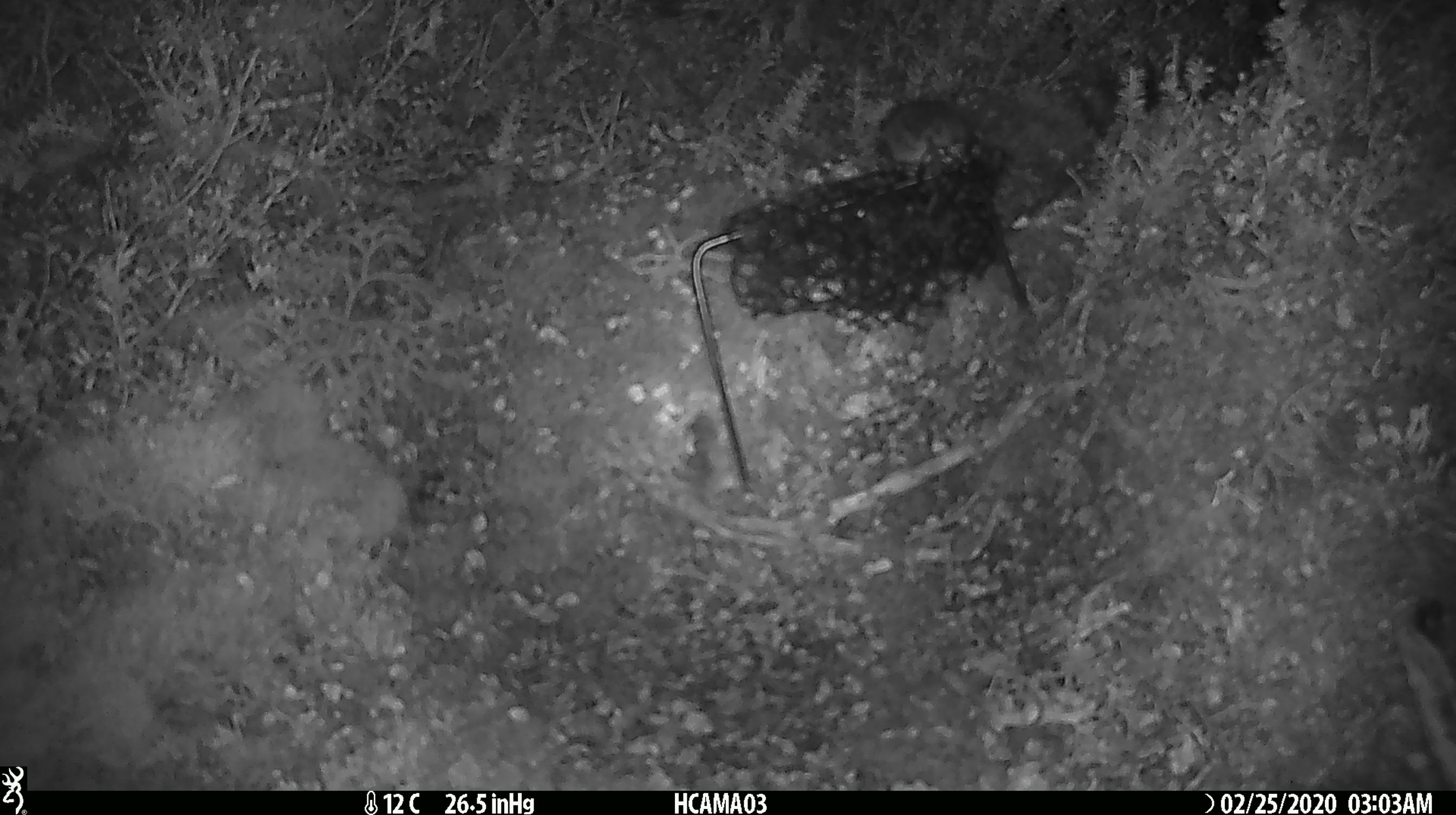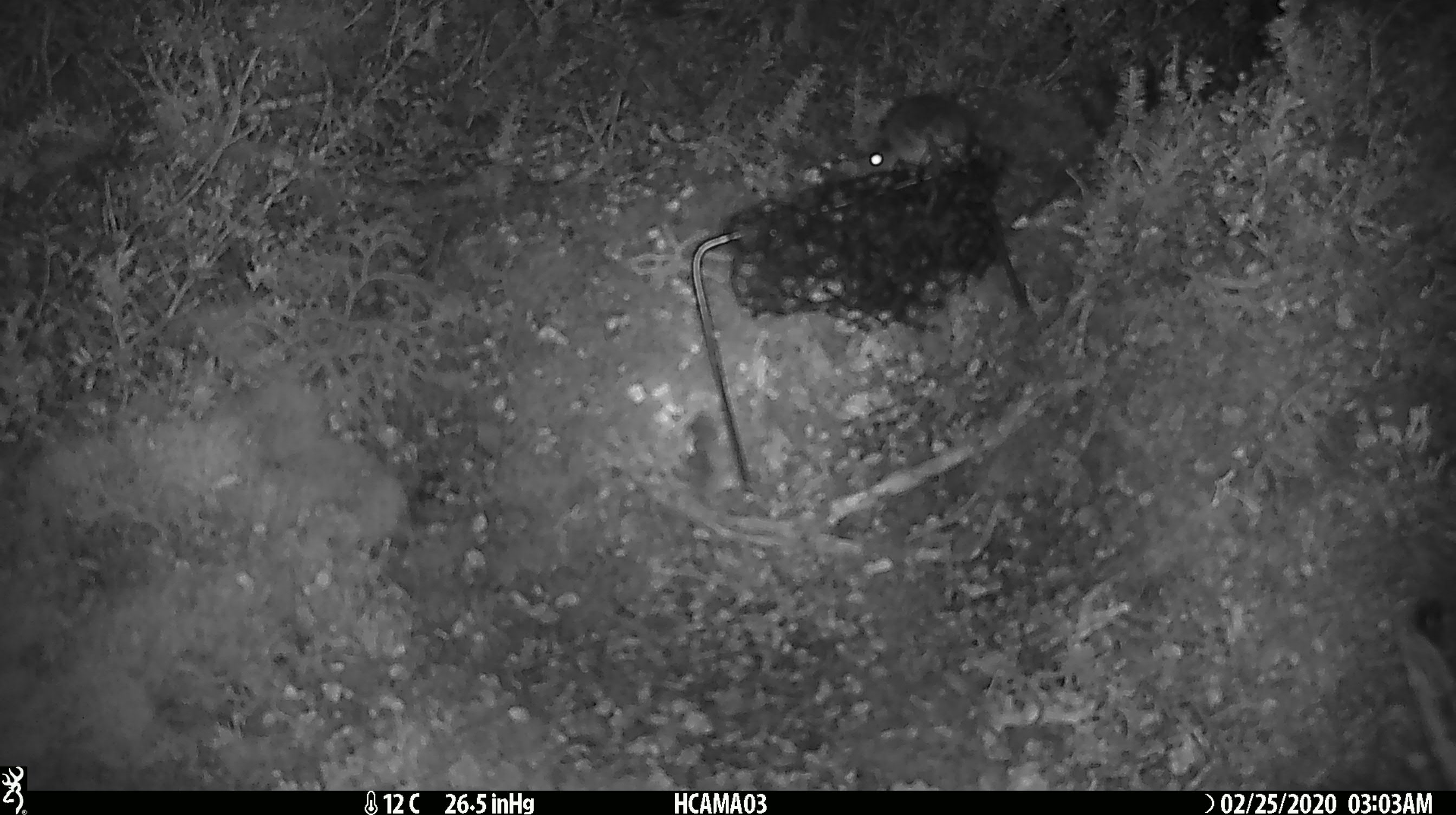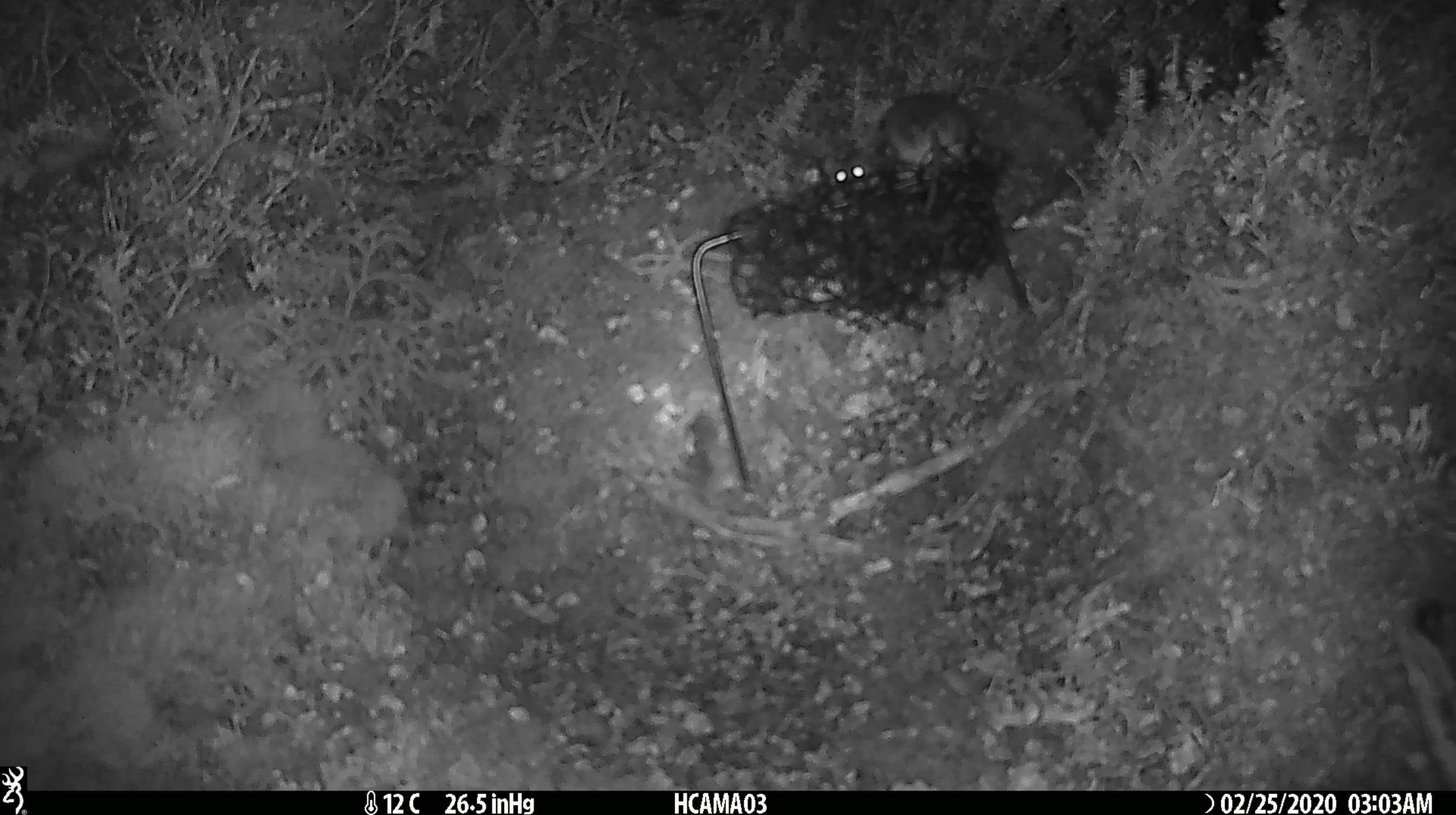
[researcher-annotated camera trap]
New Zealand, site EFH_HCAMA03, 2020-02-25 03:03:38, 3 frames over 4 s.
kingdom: Animalia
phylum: Chordata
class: Mammalia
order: Rodentia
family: Muridae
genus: Mus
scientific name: Mus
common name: mouse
Mouse (Mus).